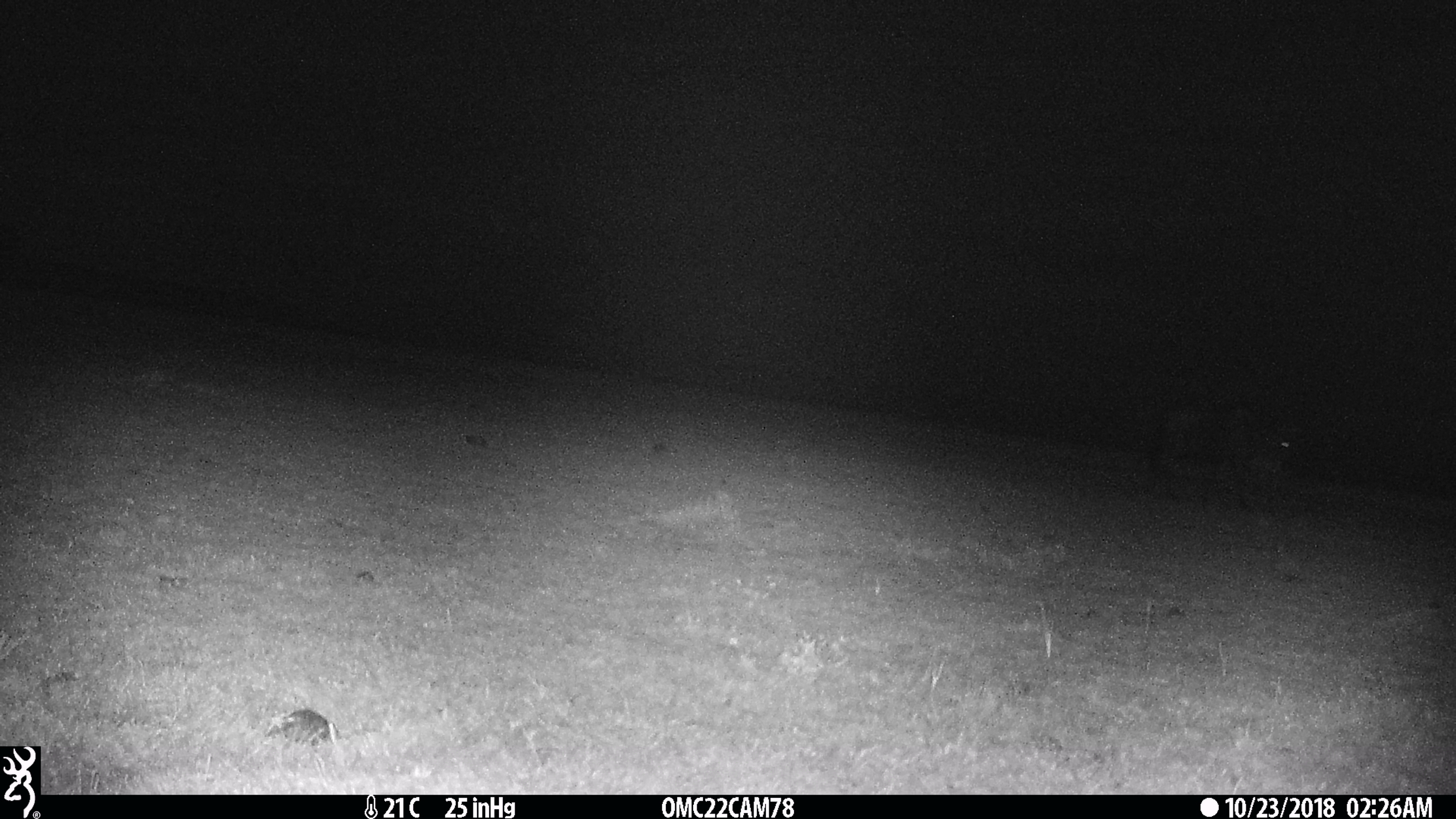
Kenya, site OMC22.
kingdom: Animalia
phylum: Chordata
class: Mammalia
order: Artiodactyla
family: Bovidae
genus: Connochaetes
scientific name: Connochaetes taurinus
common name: blue wildebeest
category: wildebeest